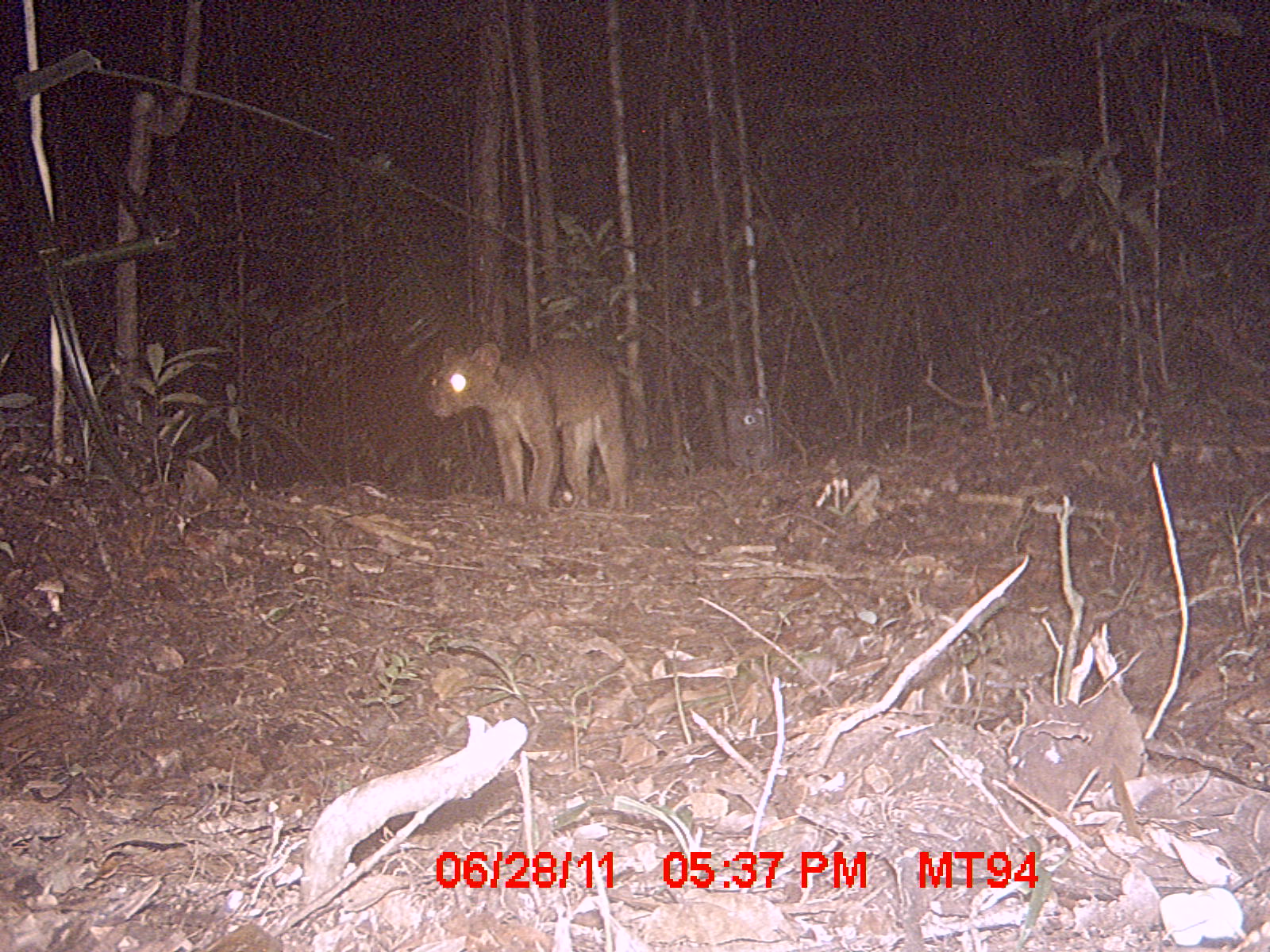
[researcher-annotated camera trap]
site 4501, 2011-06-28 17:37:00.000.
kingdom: Animalia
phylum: Chordata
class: Mammalia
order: Carnivora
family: Eupleridae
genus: Cryptoprocta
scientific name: Cryptoprocta ferox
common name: fossa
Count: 1.